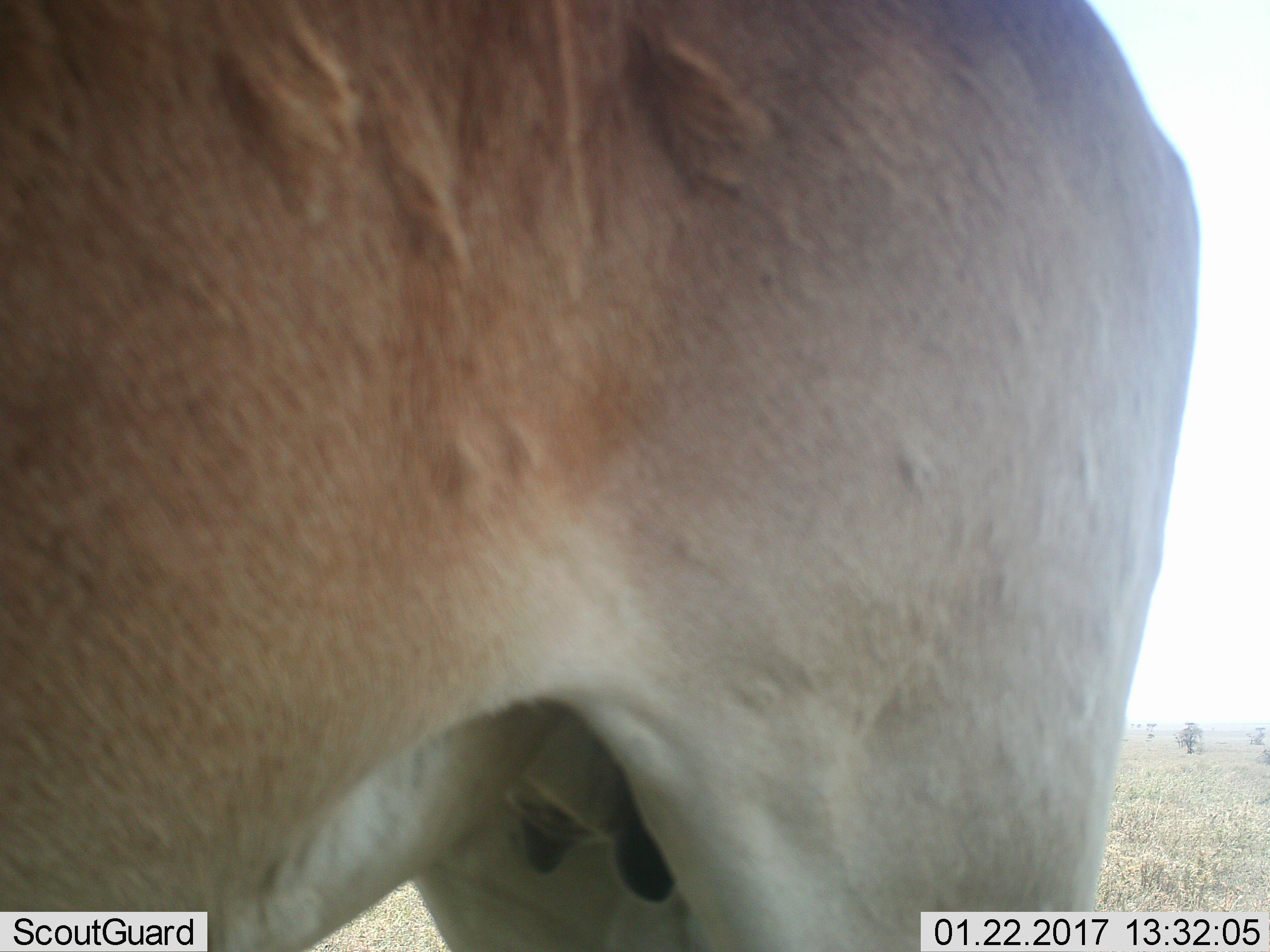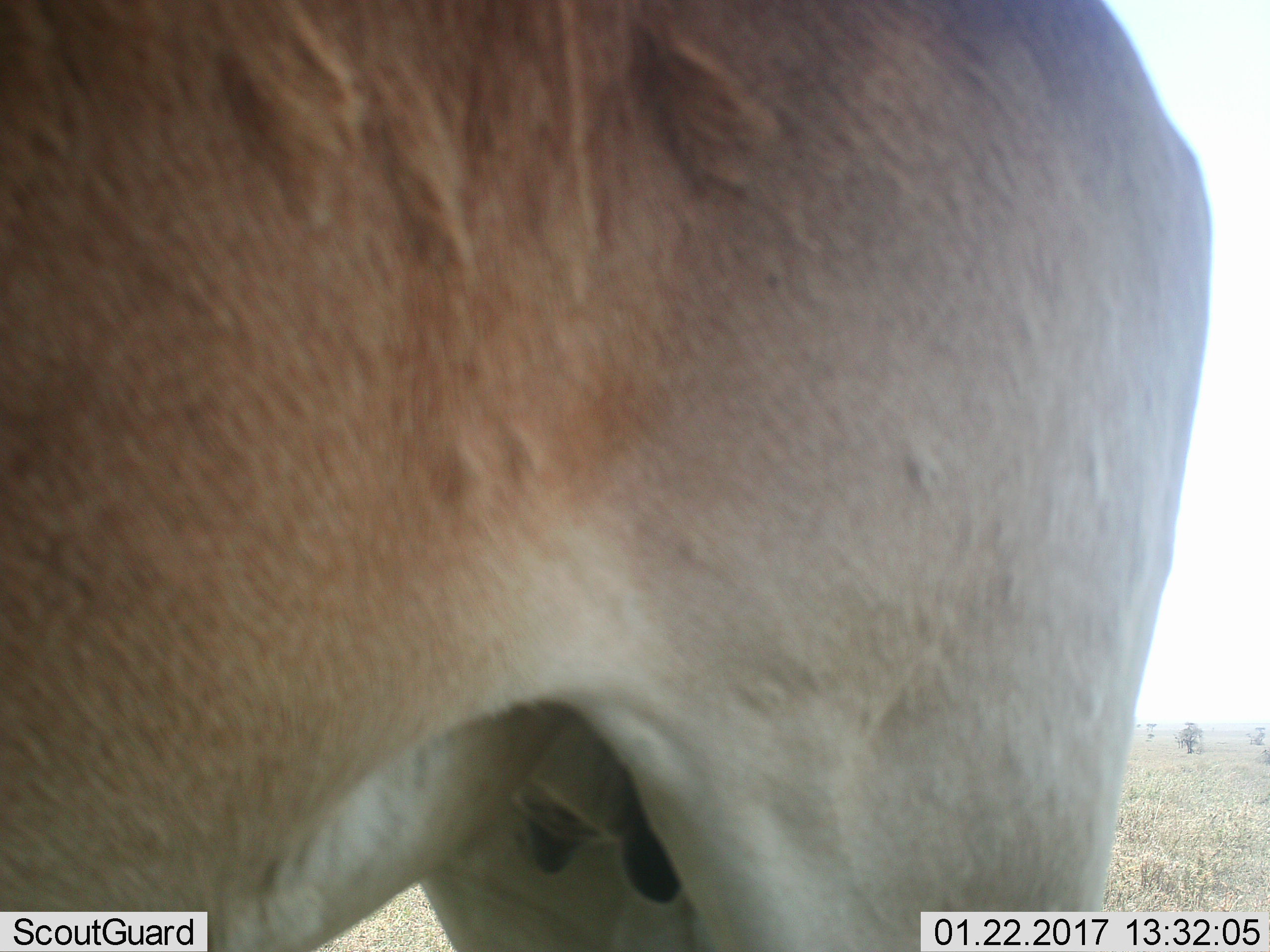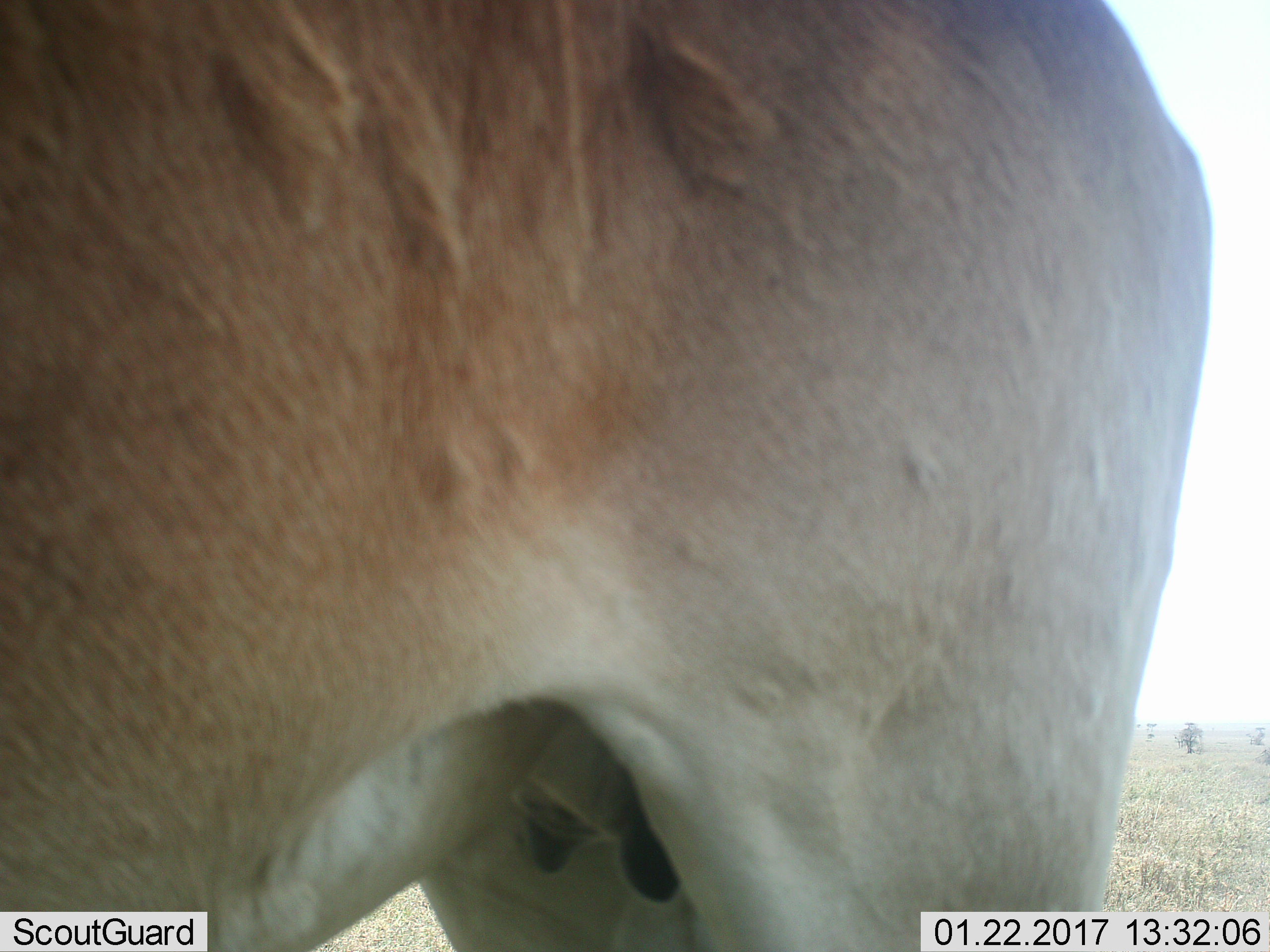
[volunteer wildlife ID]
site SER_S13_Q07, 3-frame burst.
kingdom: Animalia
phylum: Chordata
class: Mammalia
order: Artiodactyla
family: Bovidae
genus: Alcelaphus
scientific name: Alcelaphus buselaphus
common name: hartebeest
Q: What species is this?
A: Hartebeest (Alcelaphus buselaphus).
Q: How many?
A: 1.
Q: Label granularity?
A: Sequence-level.